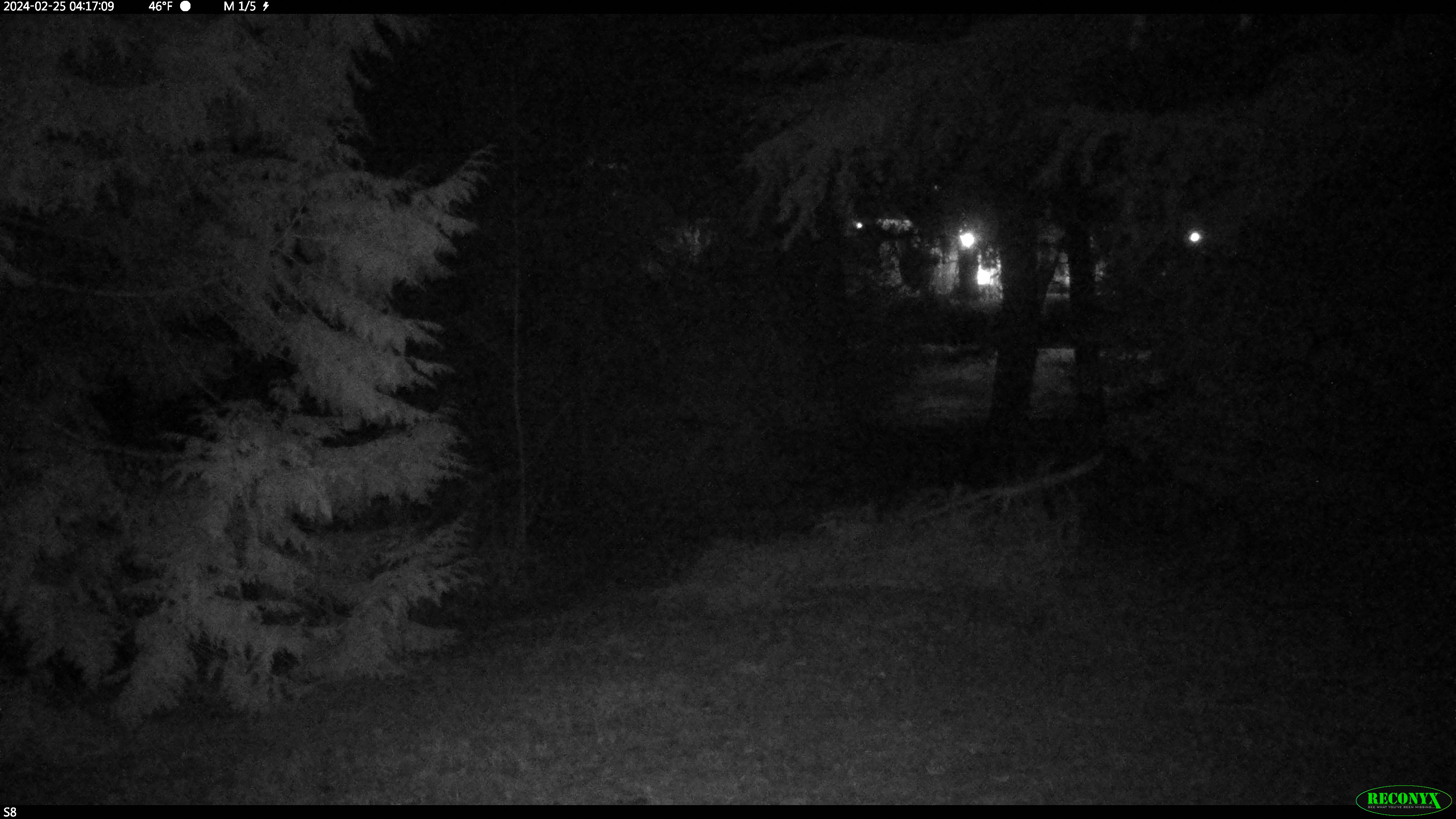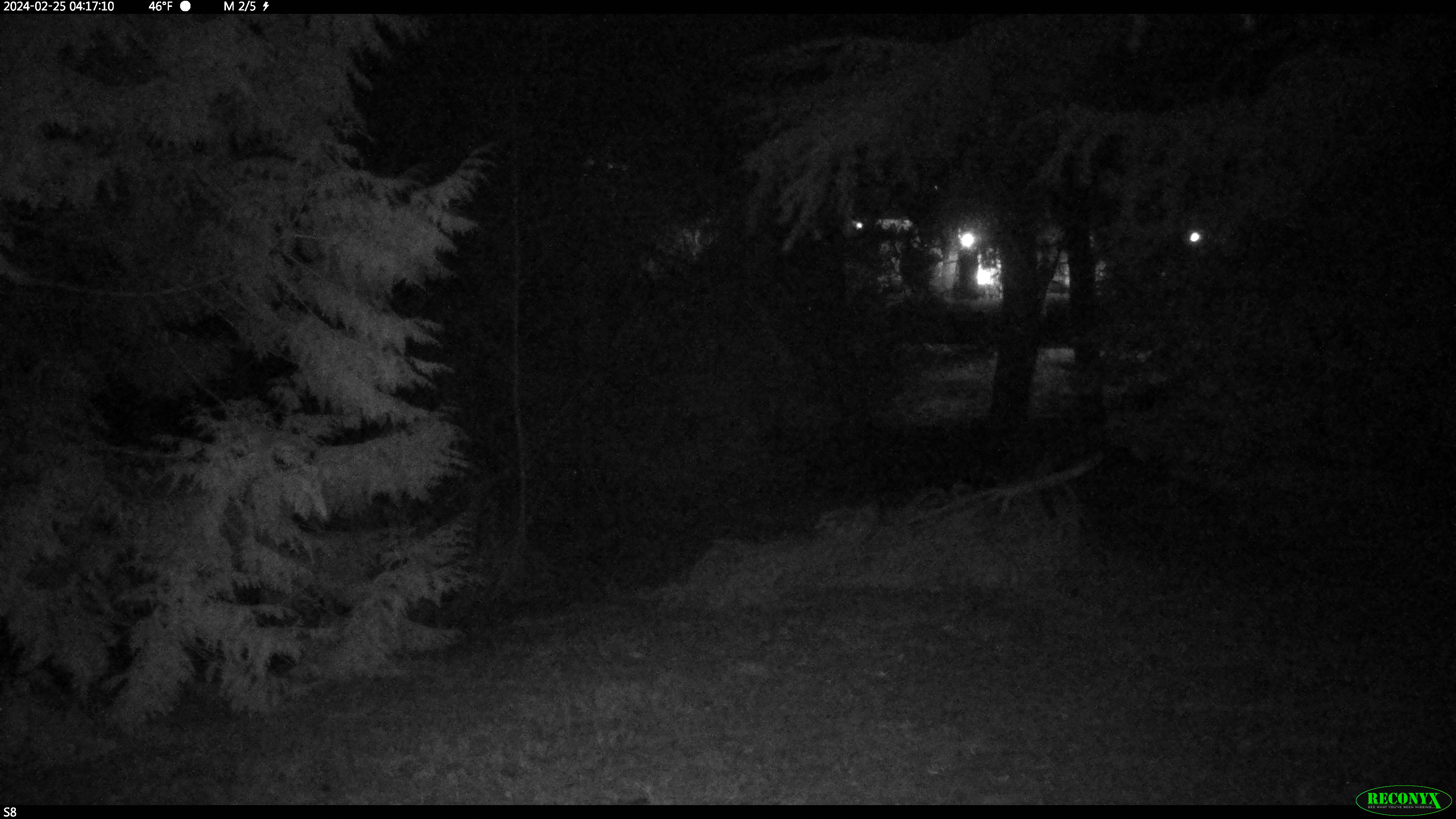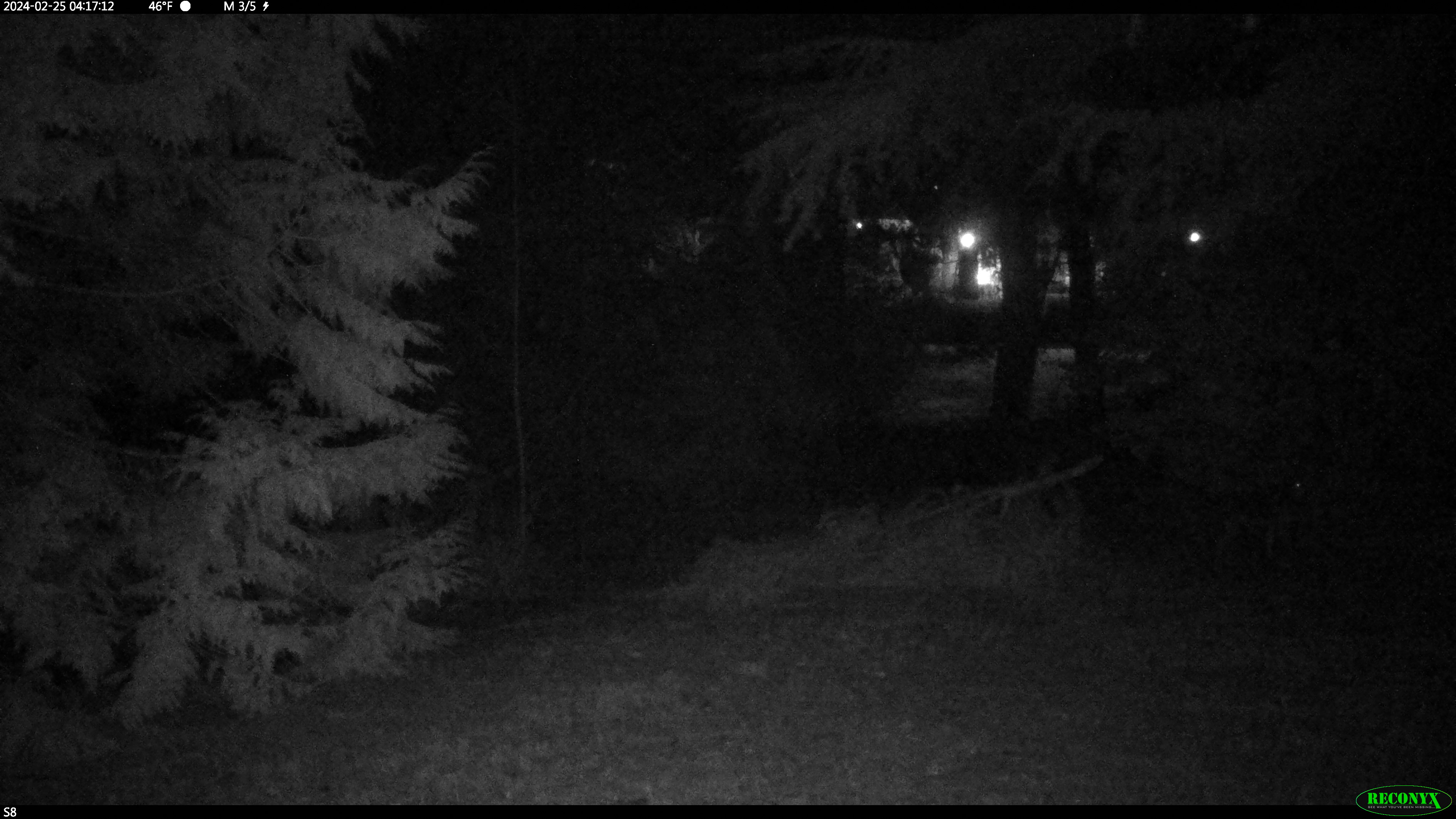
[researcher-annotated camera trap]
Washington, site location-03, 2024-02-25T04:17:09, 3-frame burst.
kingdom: Animalia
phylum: Chordata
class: Mammalia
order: Artiodactyla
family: Cervidae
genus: Odocoileus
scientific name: Odocoileus hemionus columbianus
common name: columbian blacktail deer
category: deer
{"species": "deer (columbian blacktail deer) (Odocoileus hemionus columbianus)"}